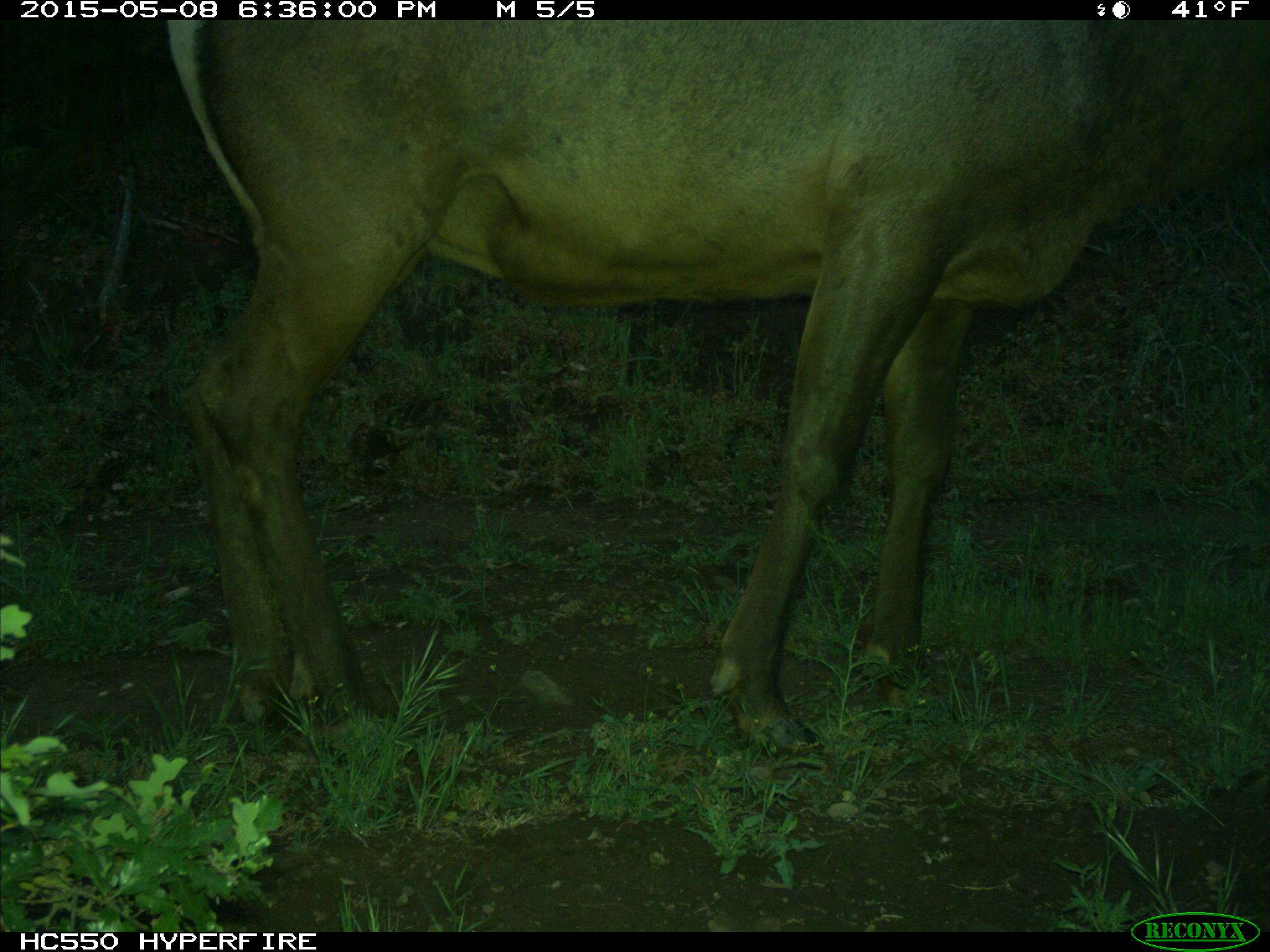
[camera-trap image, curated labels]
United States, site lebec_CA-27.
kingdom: Animalia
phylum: Chordata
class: Mammalia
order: Artiodactyla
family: Cervidae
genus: Cervus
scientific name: Cervus canadensis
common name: elk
Cervus canadensis (elk).